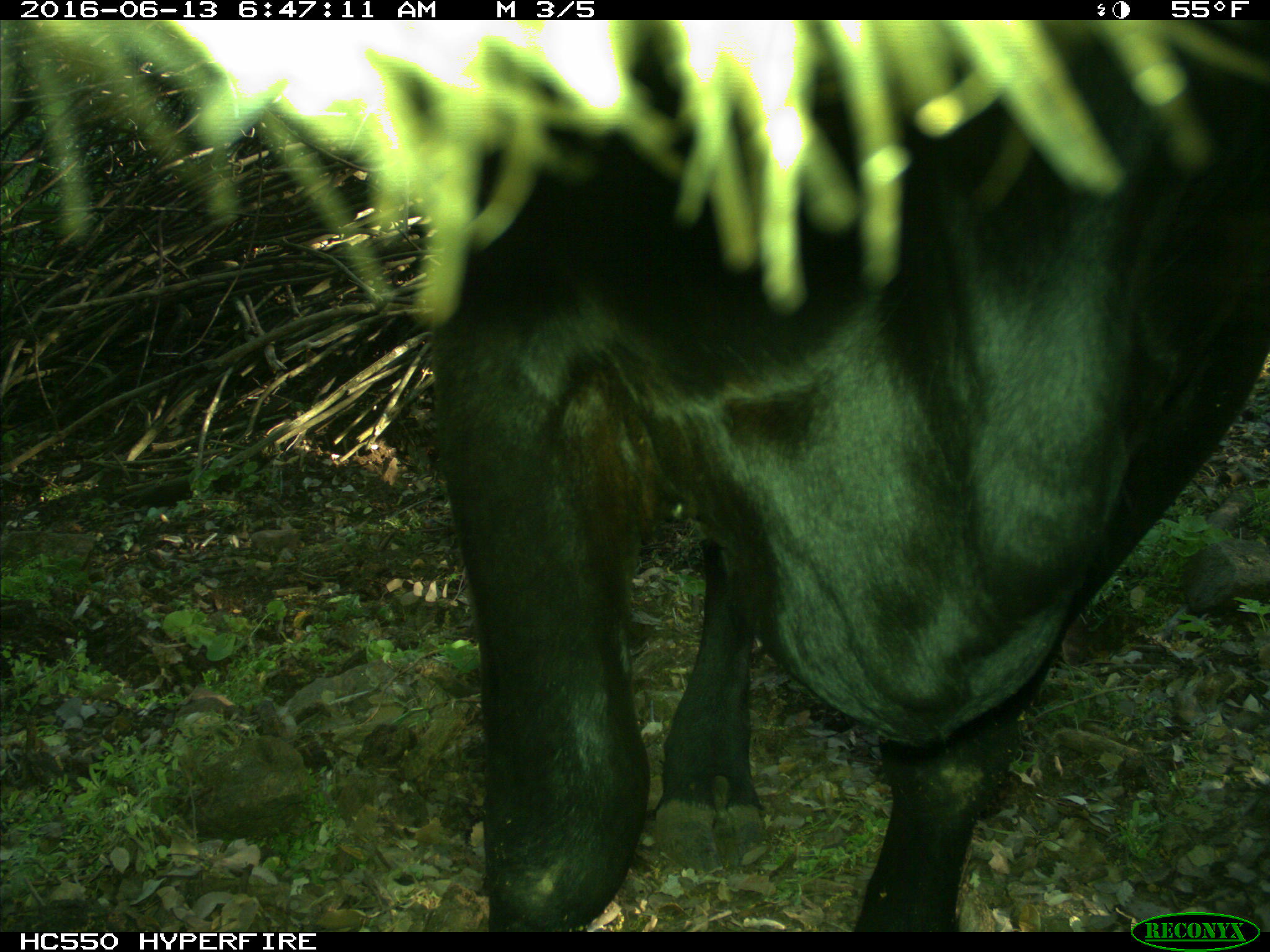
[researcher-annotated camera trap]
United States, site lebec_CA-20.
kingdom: Animalia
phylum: Chordata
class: Mammalia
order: Artiodactyla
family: Bovidae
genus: Bos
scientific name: Bos taurus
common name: domestic cow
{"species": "Bos taurus (domestic cow)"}